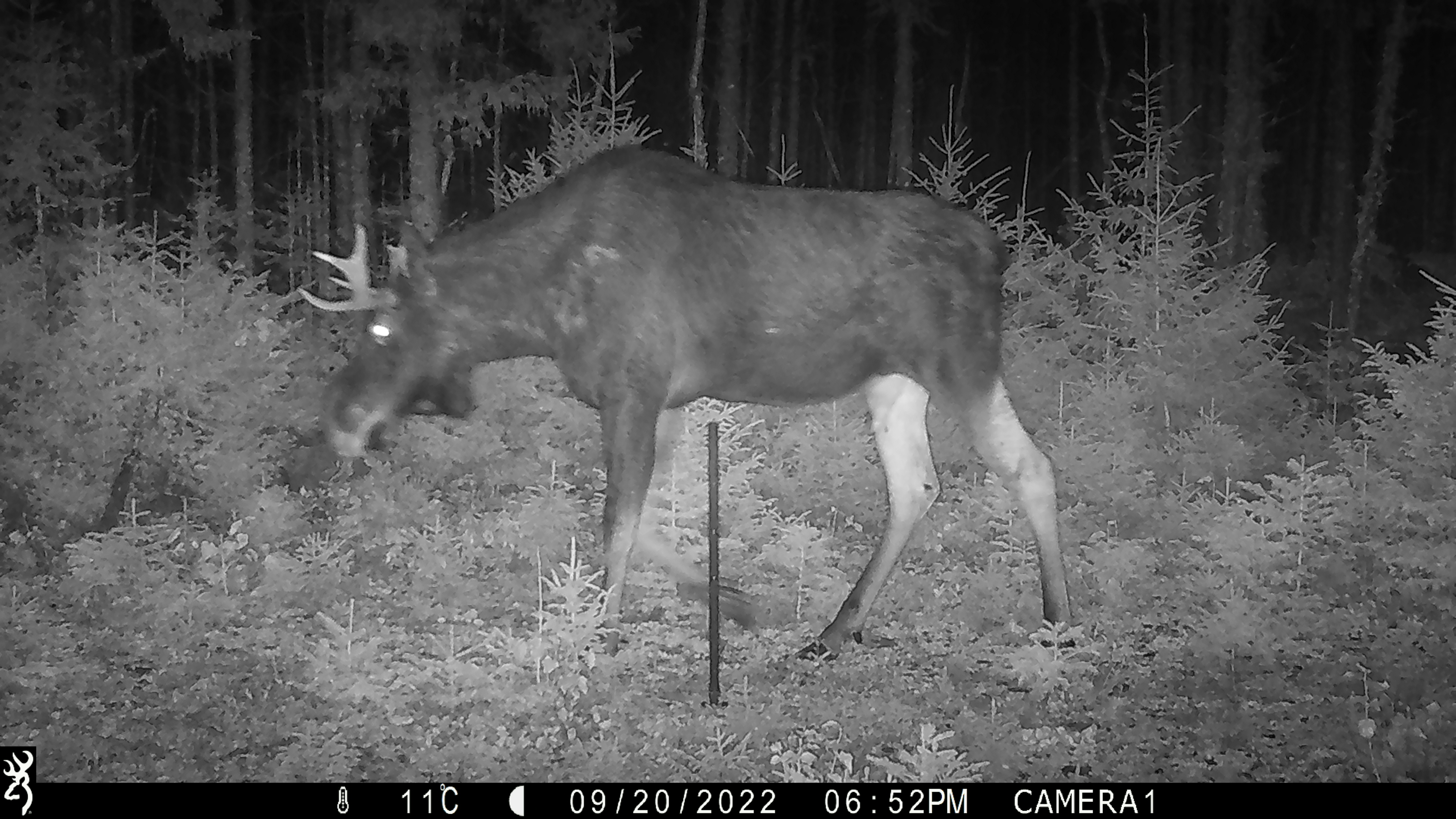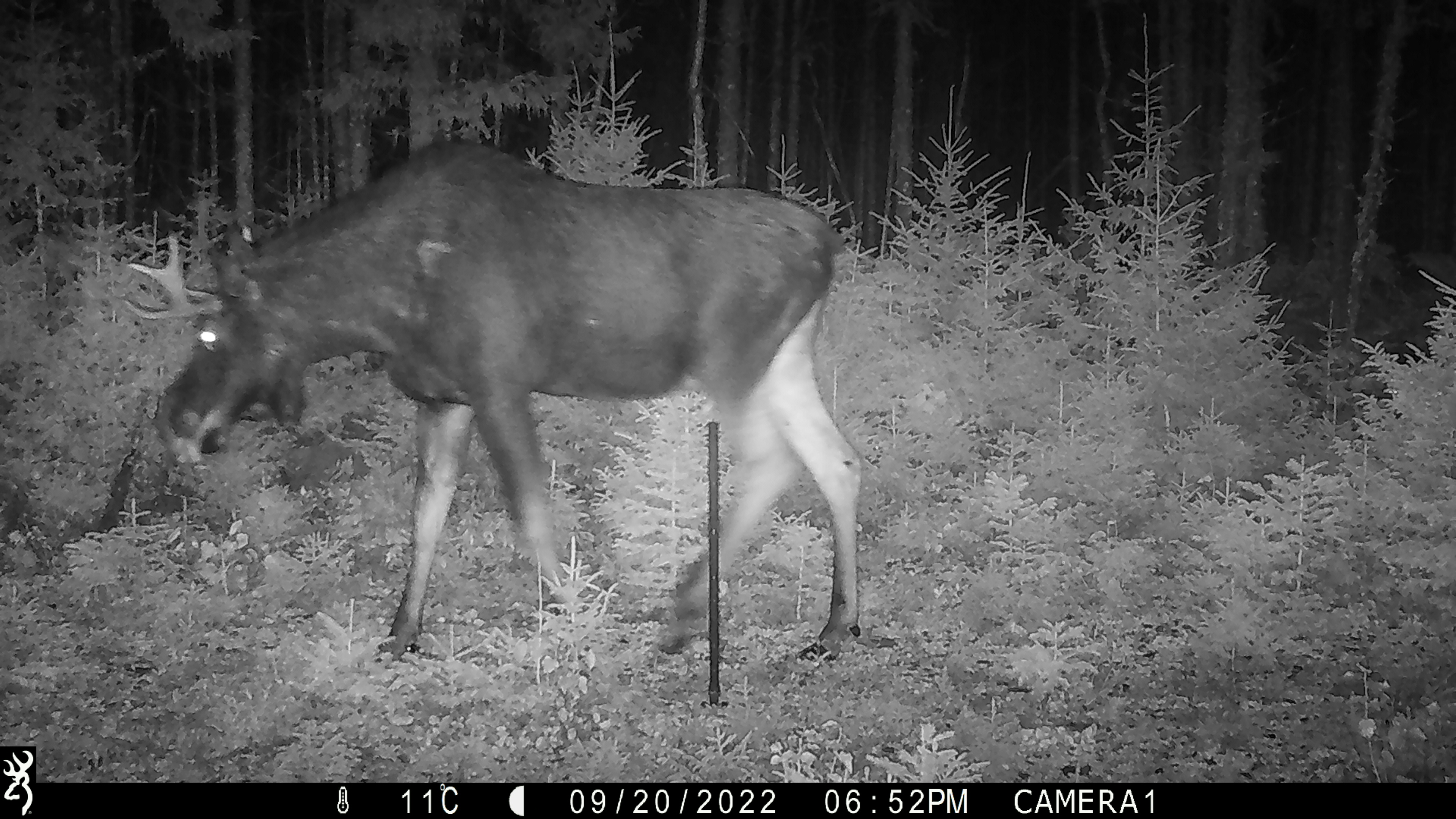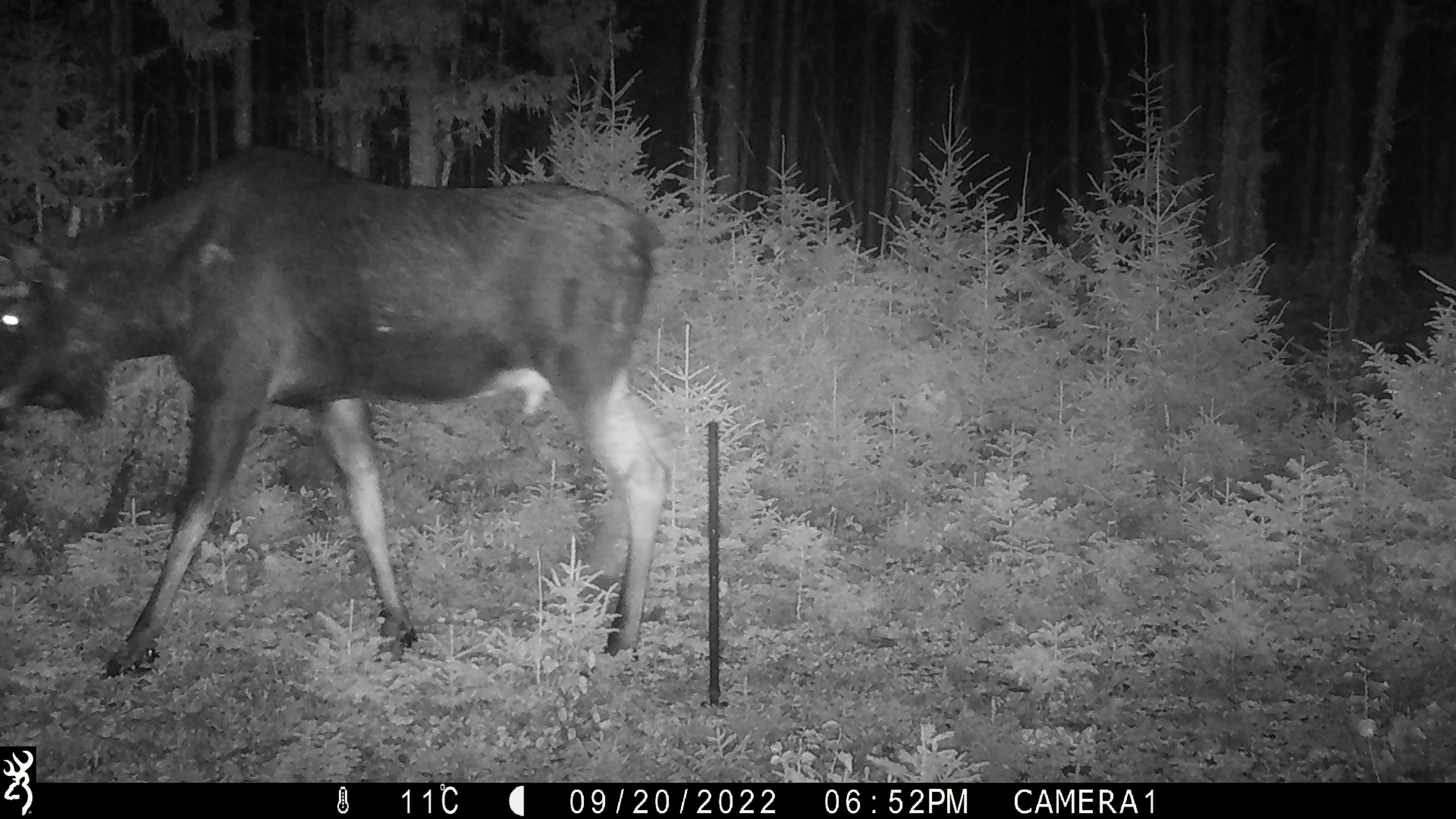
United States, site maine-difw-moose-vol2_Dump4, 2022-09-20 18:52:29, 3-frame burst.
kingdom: Animalia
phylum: Chordata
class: Mammalia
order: Artiodactyla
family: Cervidae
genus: Alces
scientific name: Alces alces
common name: moose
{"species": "moose (Alces alces)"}